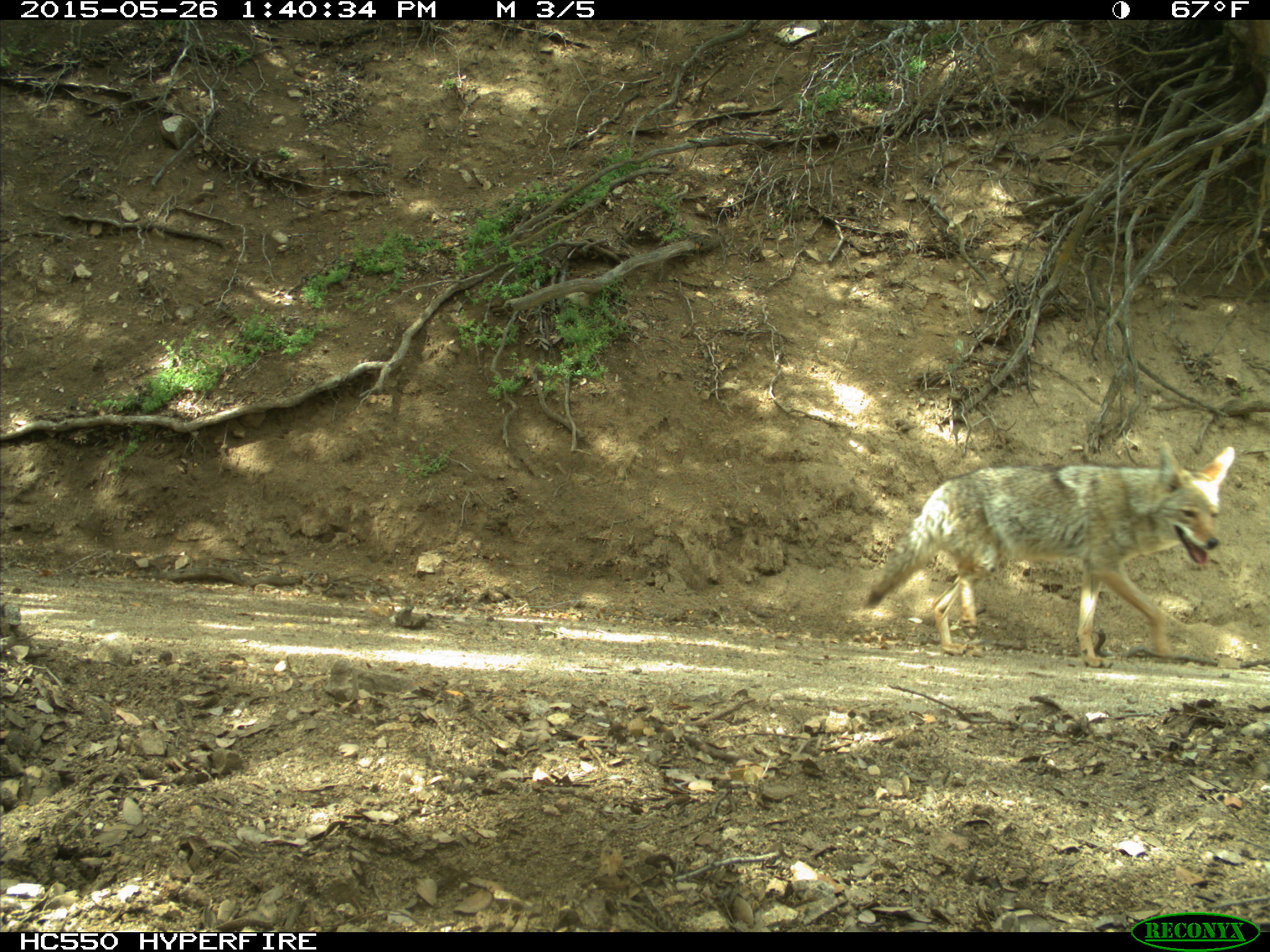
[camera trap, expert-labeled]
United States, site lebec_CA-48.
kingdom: Animalia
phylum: Chordata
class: Mammalia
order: Carnivora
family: Canidae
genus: Canis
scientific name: Canis latrans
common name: coyote